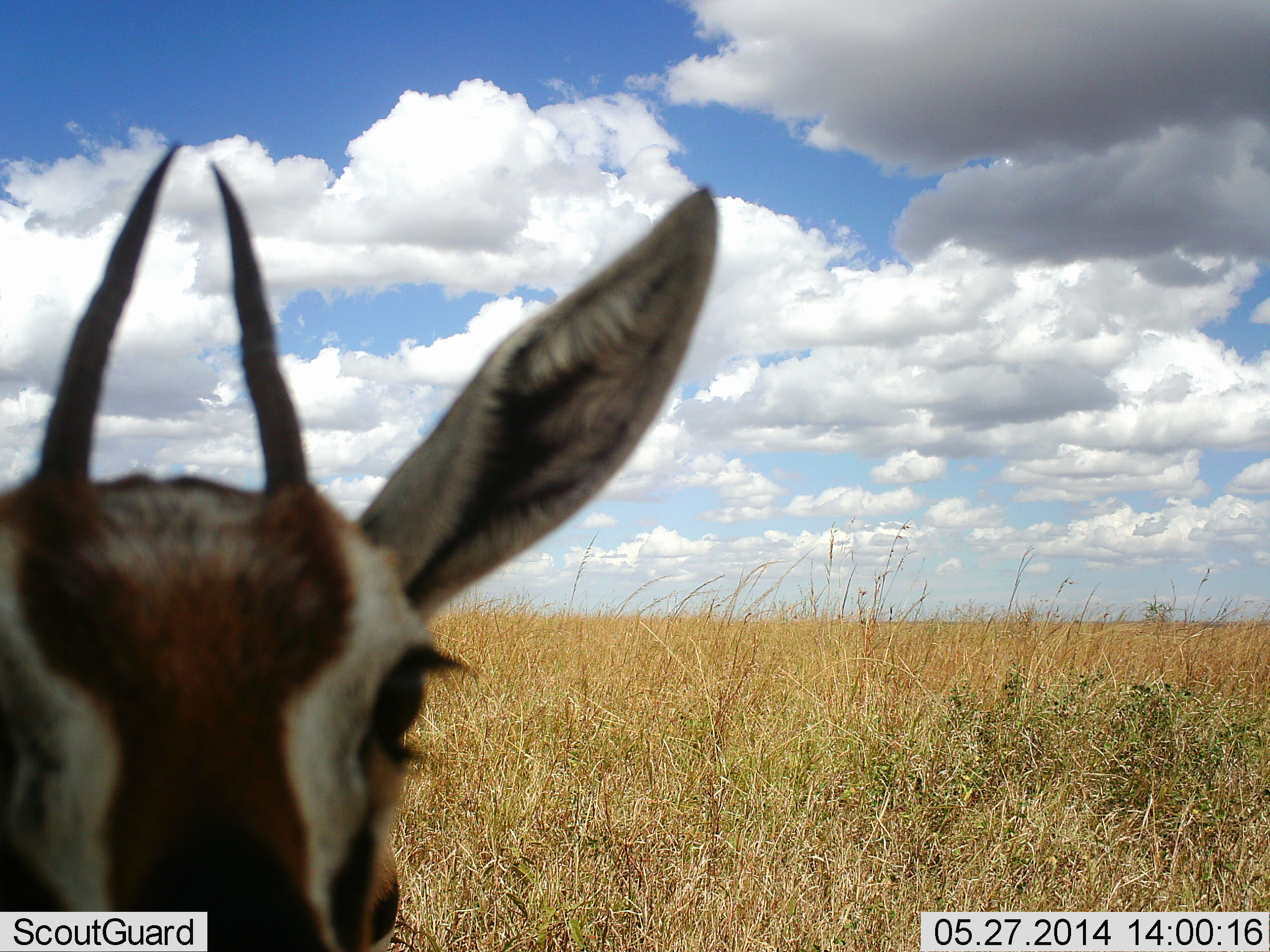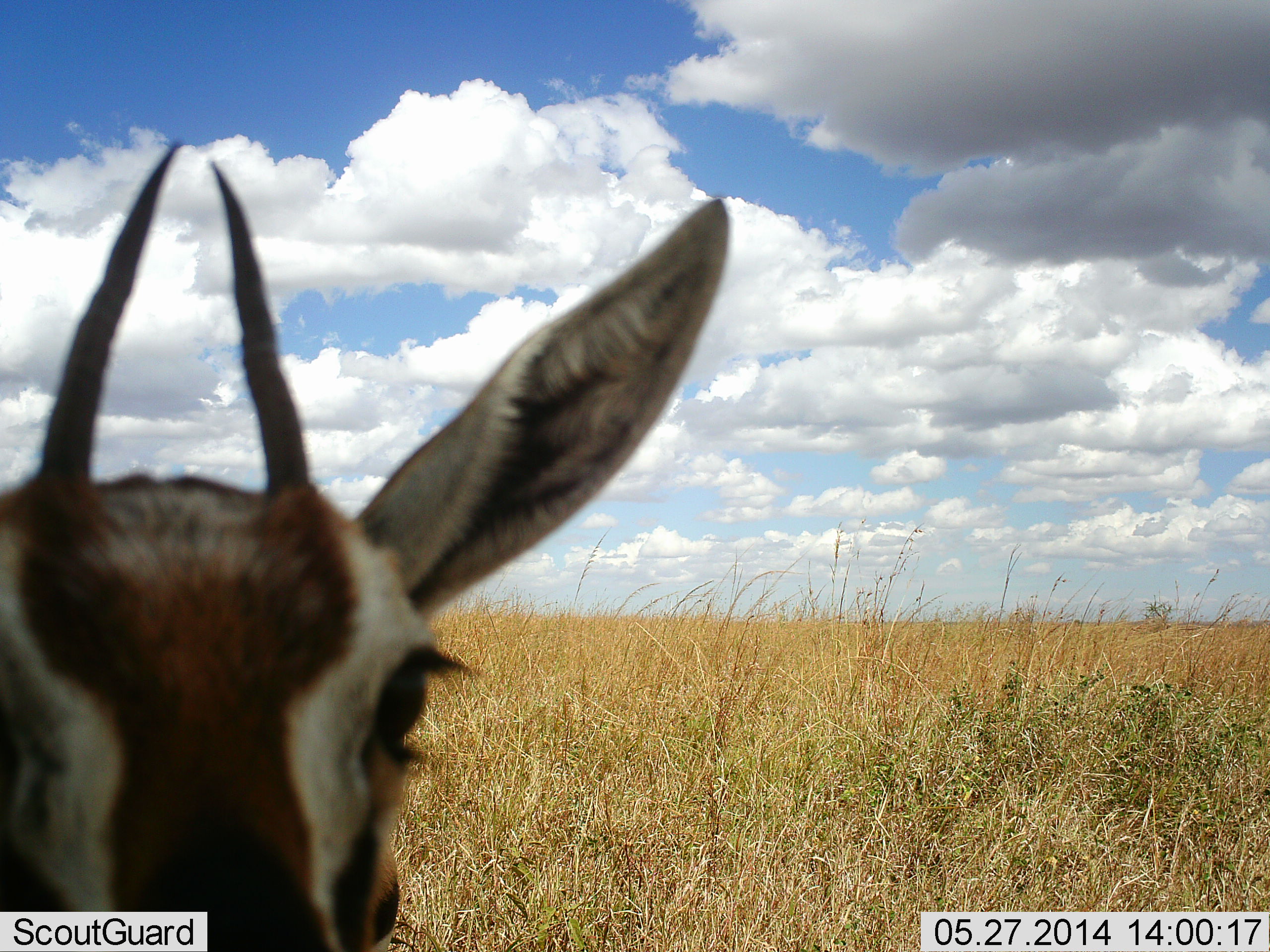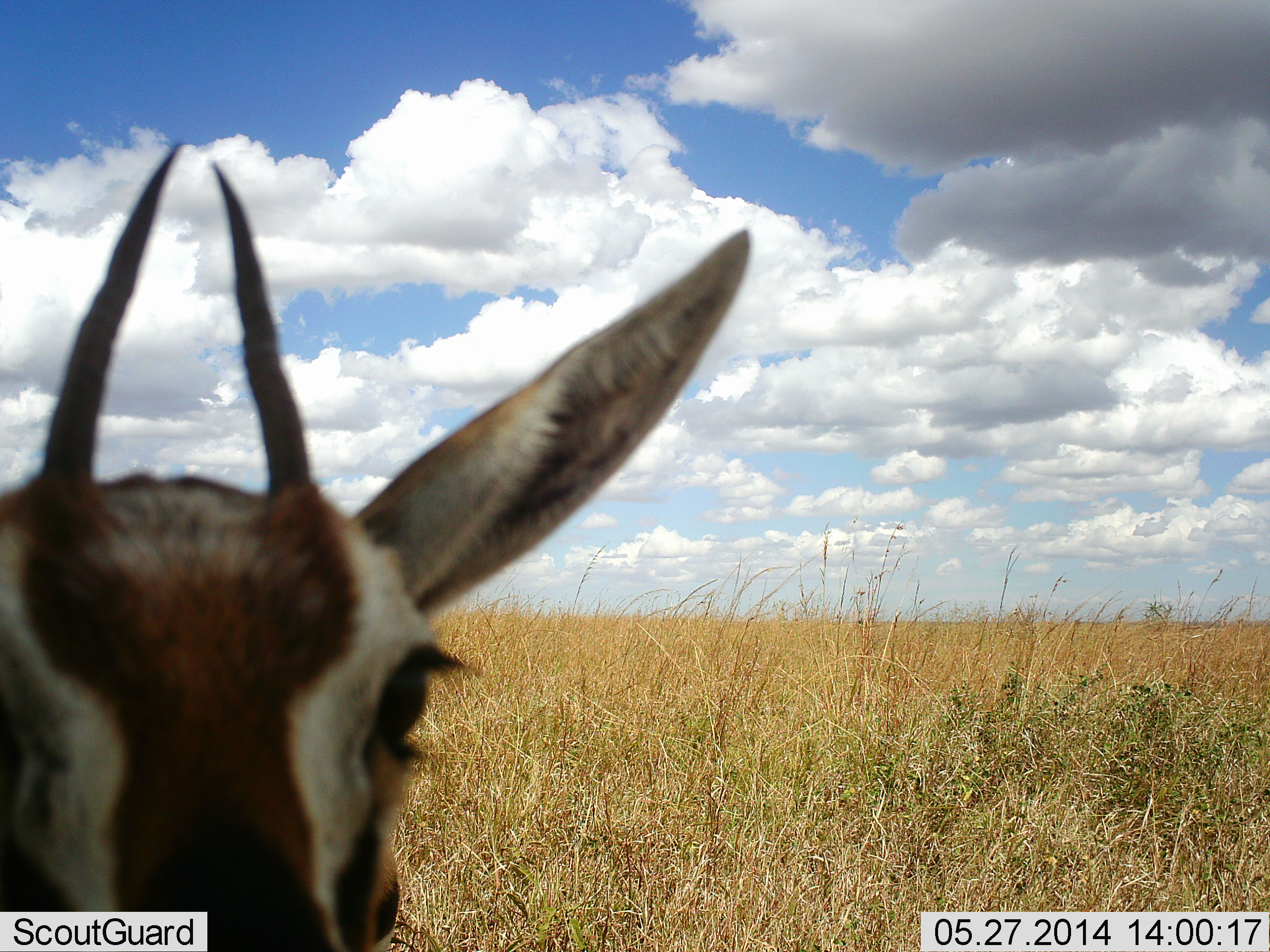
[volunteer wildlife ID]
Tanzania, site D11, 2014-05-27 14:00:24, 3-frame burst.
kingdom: Animalia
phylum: Chordata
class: Mammalia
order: Artiodactyla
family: Bovidae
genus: Eudorcas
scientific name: Eudorcas thomsonii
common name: thomson's gazelle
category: gazellethomsons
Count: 1.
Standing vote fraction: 90%.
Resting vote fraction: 0%.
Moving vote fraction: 0%.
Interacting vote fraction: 10%.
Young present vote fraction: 0%.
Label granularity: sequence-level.